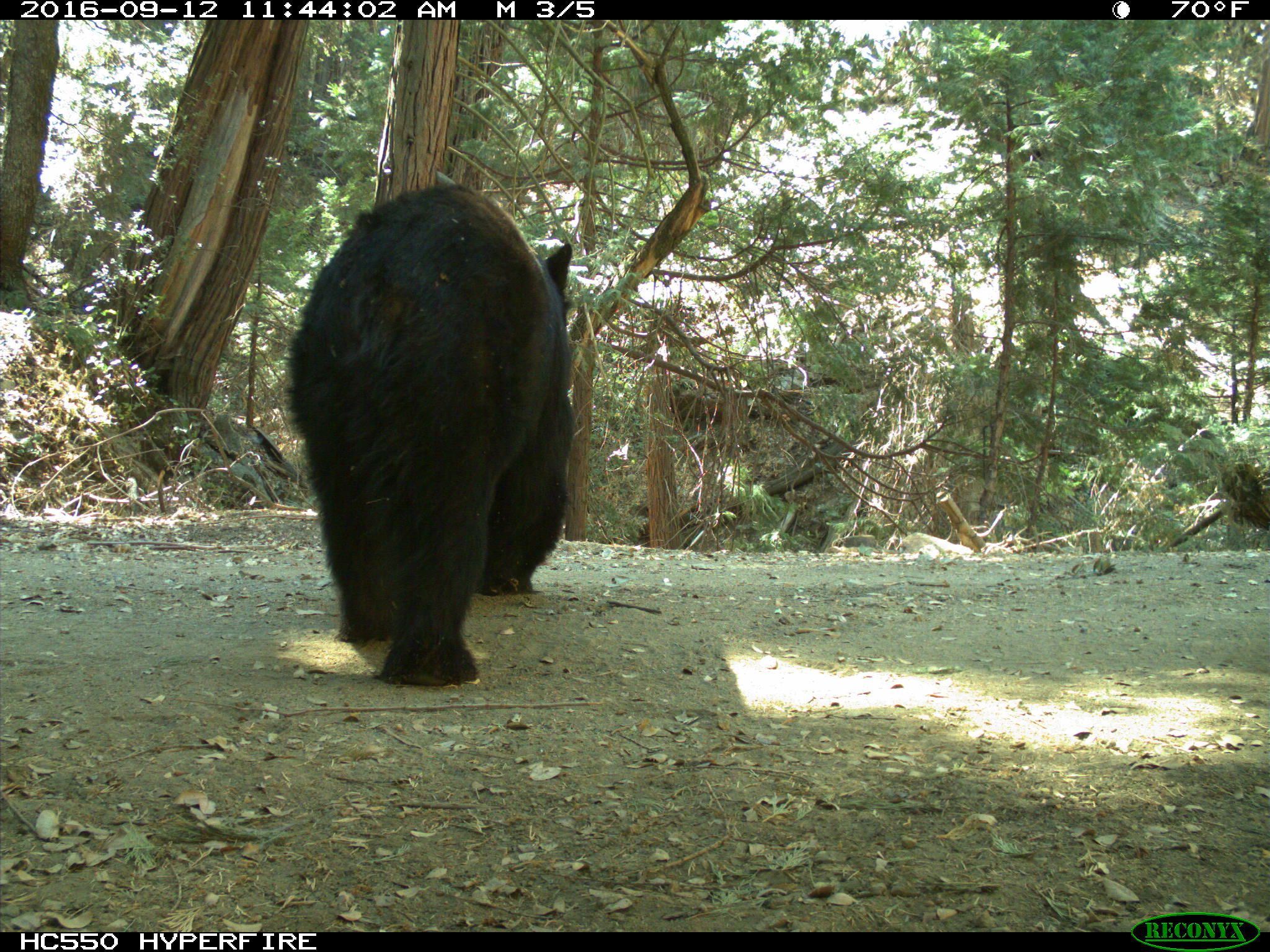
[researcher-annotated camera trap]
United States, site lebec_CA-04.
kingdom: Animalia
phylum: Chordata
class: Mammalia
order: Carnivora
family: Ursidae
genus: Ursus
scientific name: Ursus americanus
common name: american black bear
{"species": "Ursus americanus (american black bear)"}